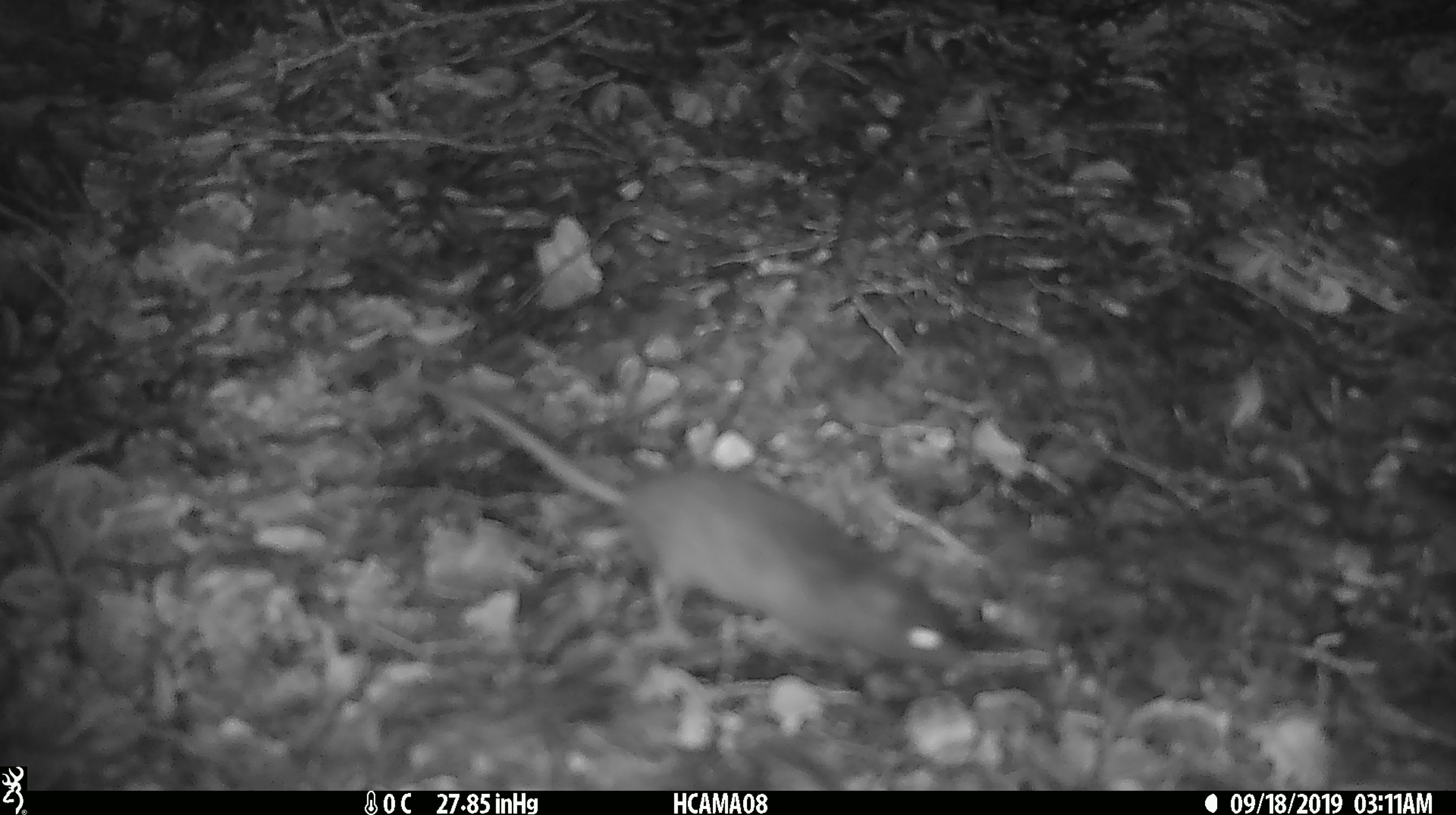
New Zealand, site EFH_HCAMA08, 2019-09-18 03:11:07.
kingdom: Animalia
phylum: Chordata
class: Mammalia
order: Rodentia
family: Muridae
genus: Mus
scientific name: Mus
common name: mouse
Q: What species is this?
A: Mouse (Mus).